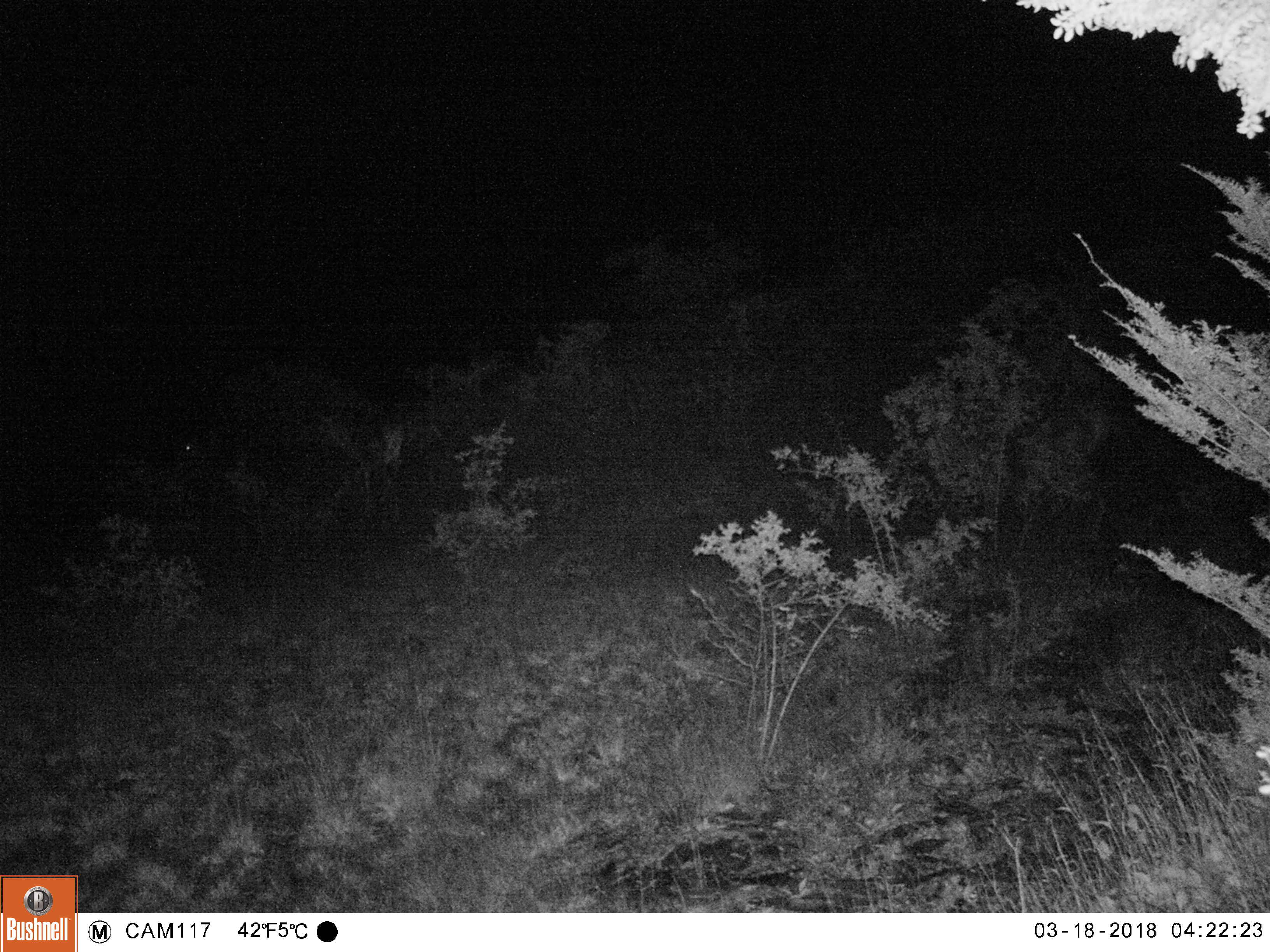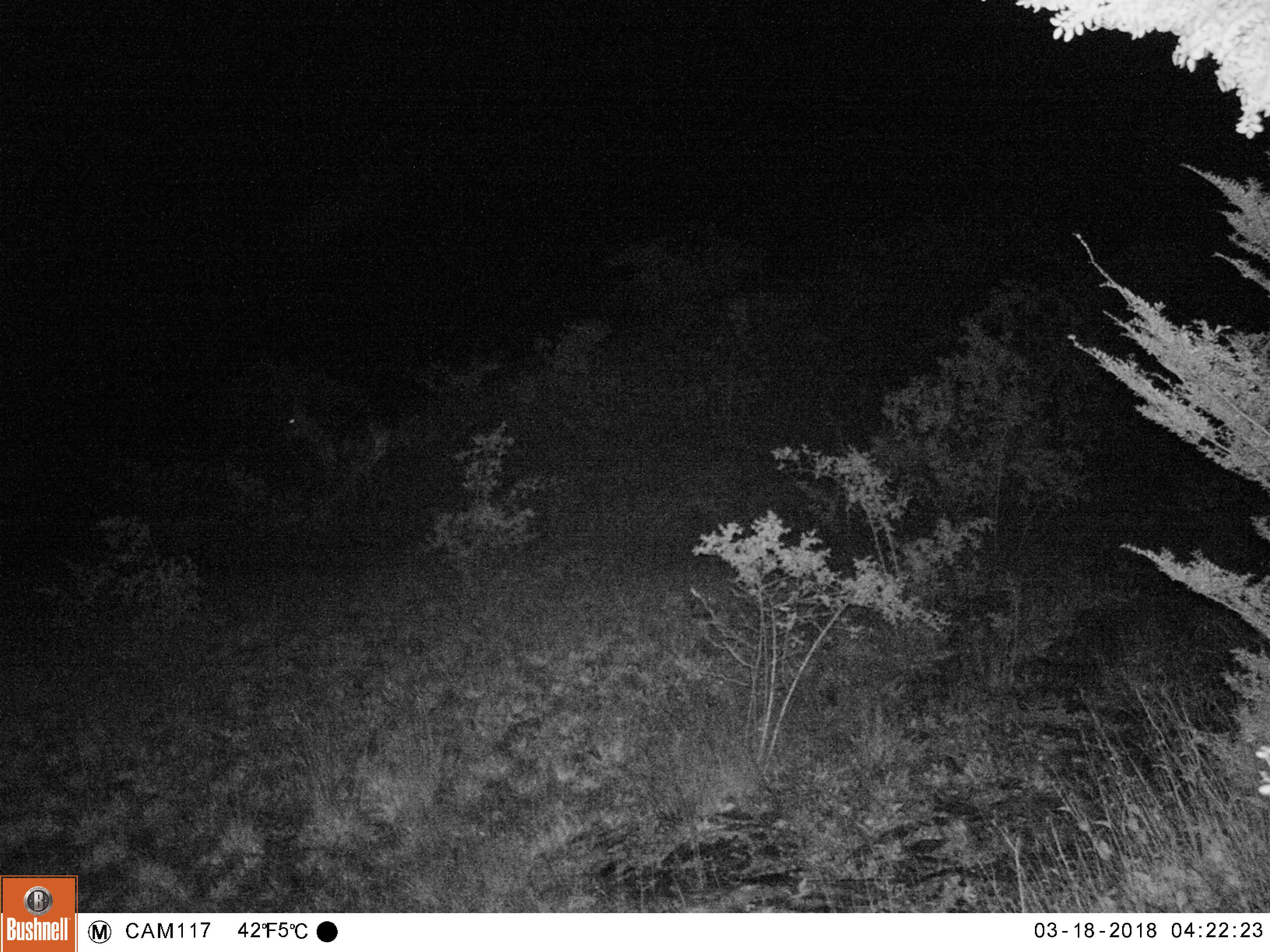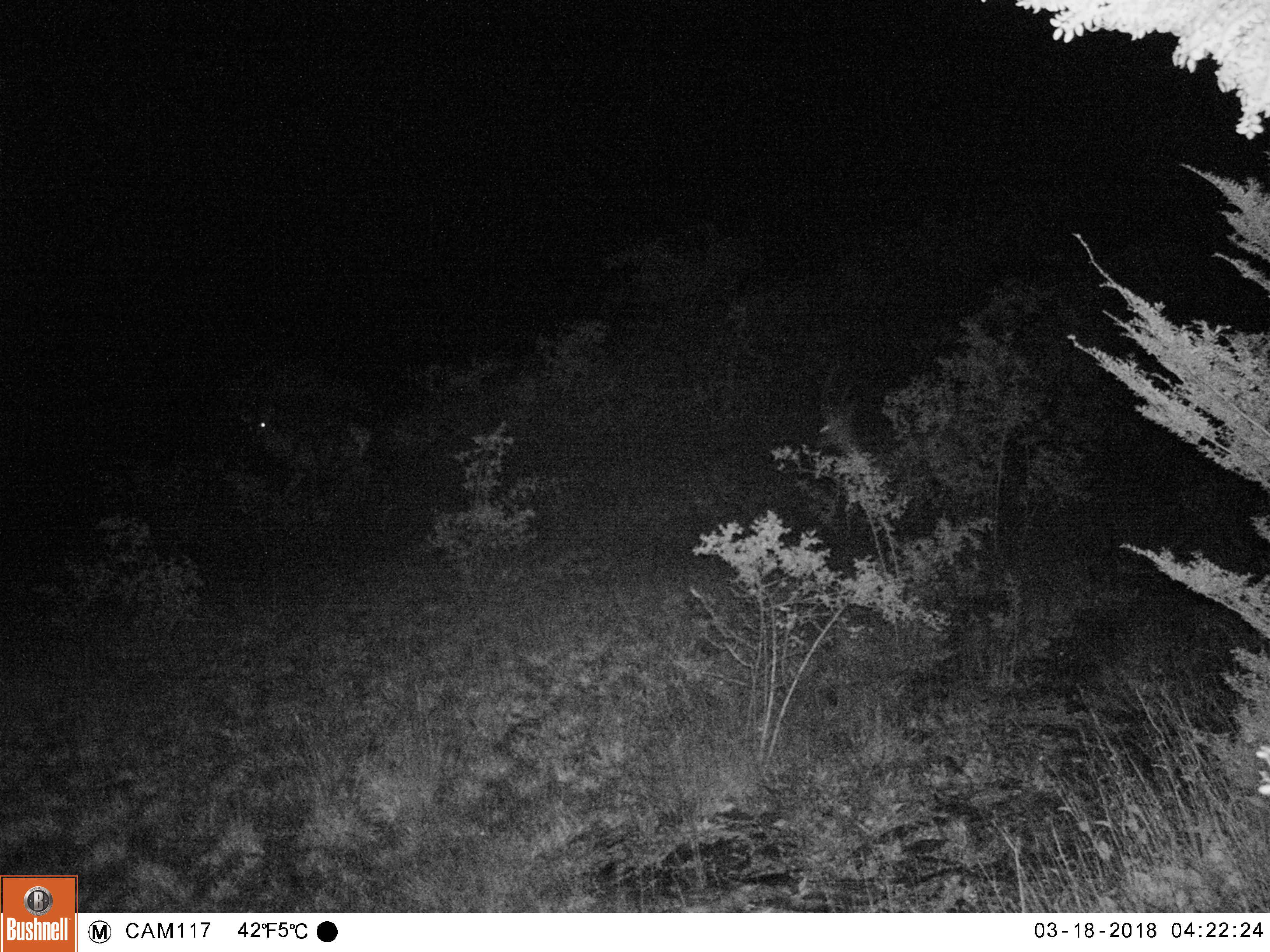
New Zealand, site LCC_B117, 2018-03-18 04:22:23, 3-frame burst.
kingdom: Animalia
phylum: Chordata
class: Mammalia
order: Artiodactyla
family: Cervidae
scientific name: Cervidae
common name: deer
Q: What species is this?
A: Deer (Cervidae).